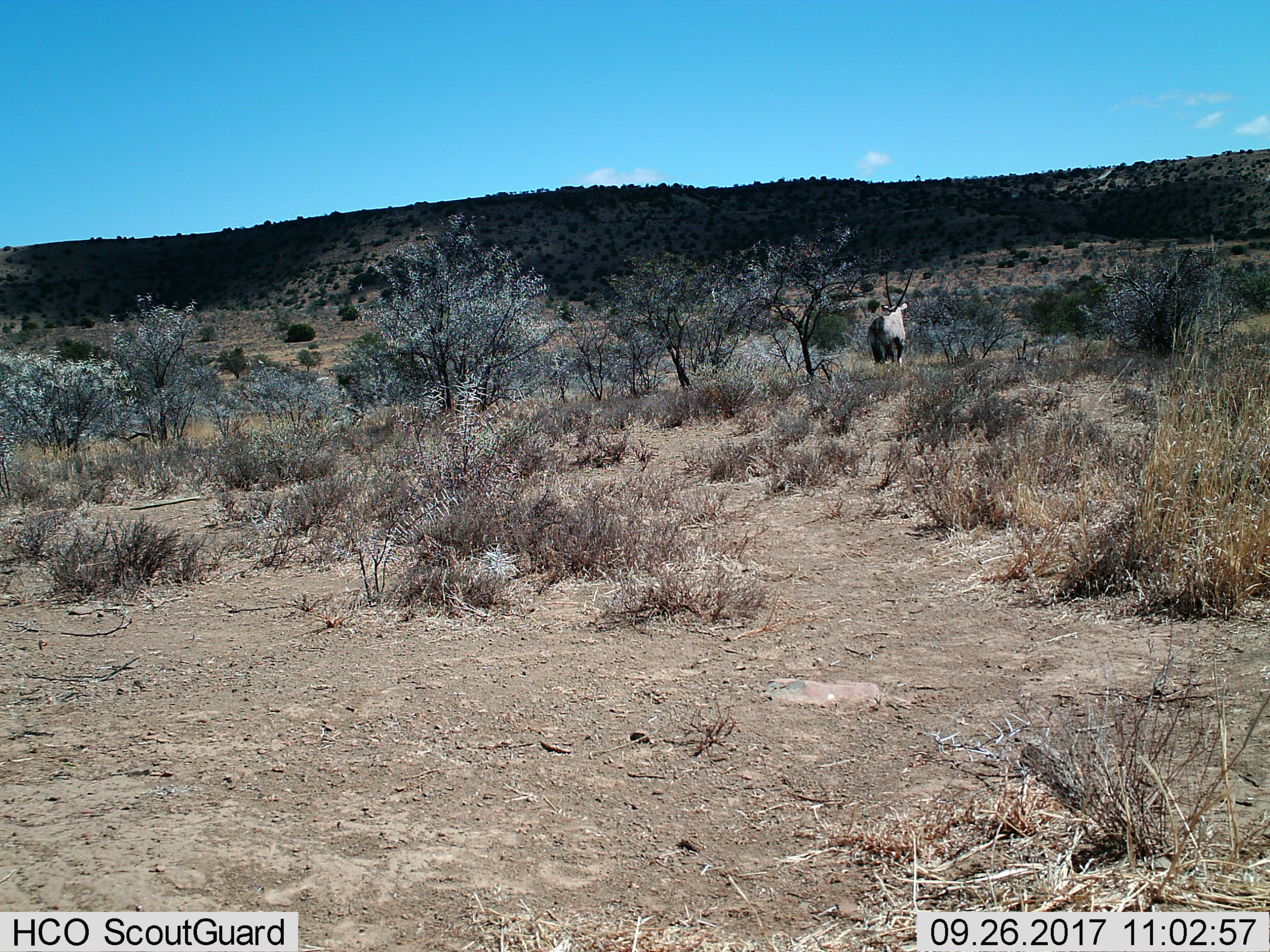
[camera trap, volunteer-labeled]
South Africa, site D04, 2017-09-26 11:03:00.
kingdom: Animalia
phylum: Chordata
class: Mammalia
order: Artiodactyla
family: Bovidae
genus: Oryx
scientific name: Oryx gazella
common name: gemsbok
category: gemsbokoryx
Gemsbokoryx (gemsbok) (Oryx gazella), count 1. Behavior (volunteer vote fractions): standing 80%, resting 0%, moving 20%, interacting 0%. Young present (vote fraction): 0%. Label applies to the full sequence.